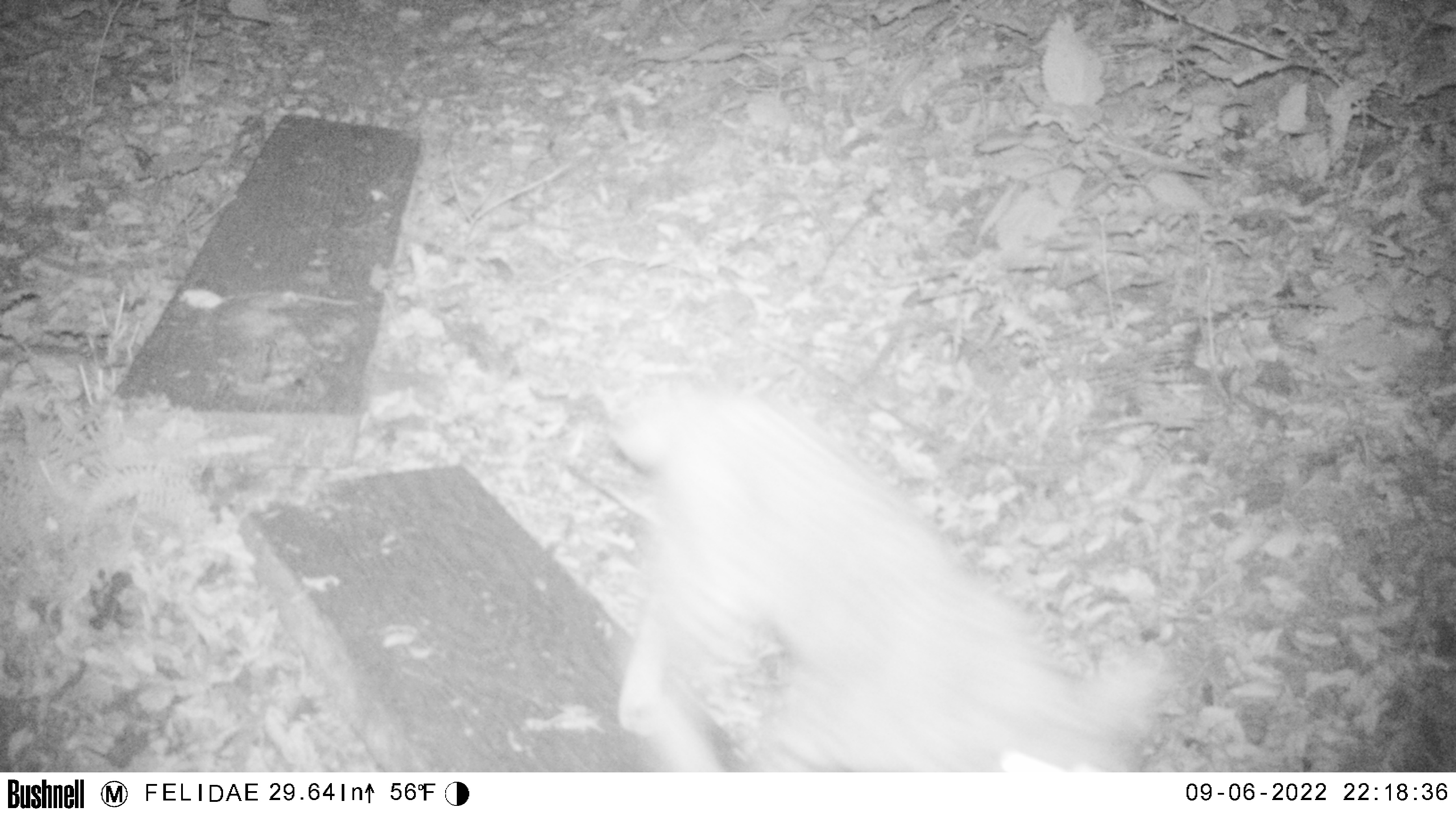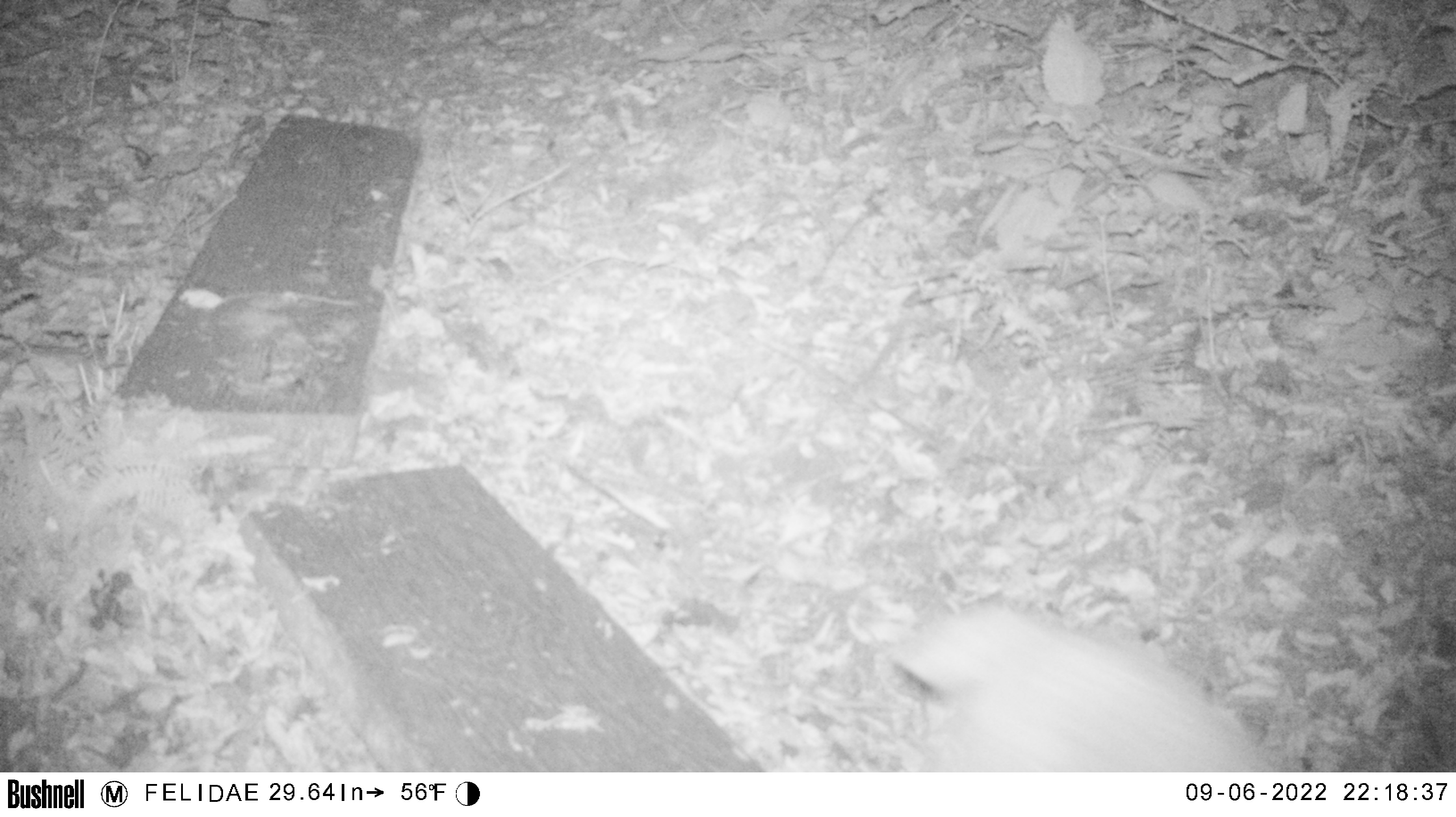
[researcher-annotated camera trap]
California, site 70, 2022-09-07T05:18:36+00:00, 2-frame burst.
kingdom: Animalia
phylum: Chordata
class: Mammalia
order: Carnivora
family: Felidae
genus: Lynx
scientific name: Lynx rufus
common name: bobcat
Bobcat (Lynx rufus).